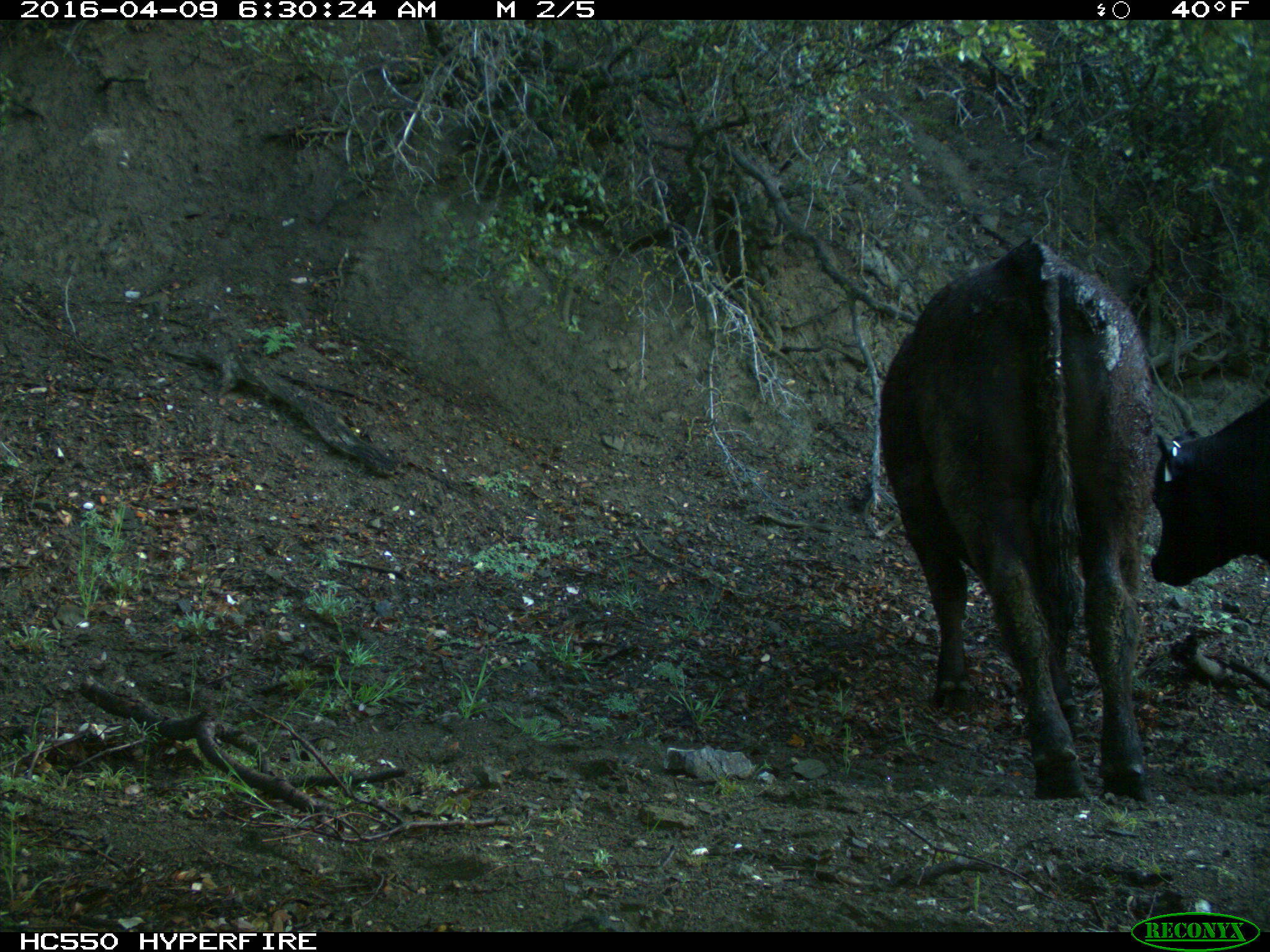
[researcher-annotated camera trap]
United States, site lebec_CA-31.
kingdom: Animalia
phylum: Chordata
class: Mammalia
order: Artiodactyla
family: Bovidae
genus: Bos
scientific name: Bos taurus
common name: domestic cow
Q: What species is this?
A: Bos taurus (domestic cow).